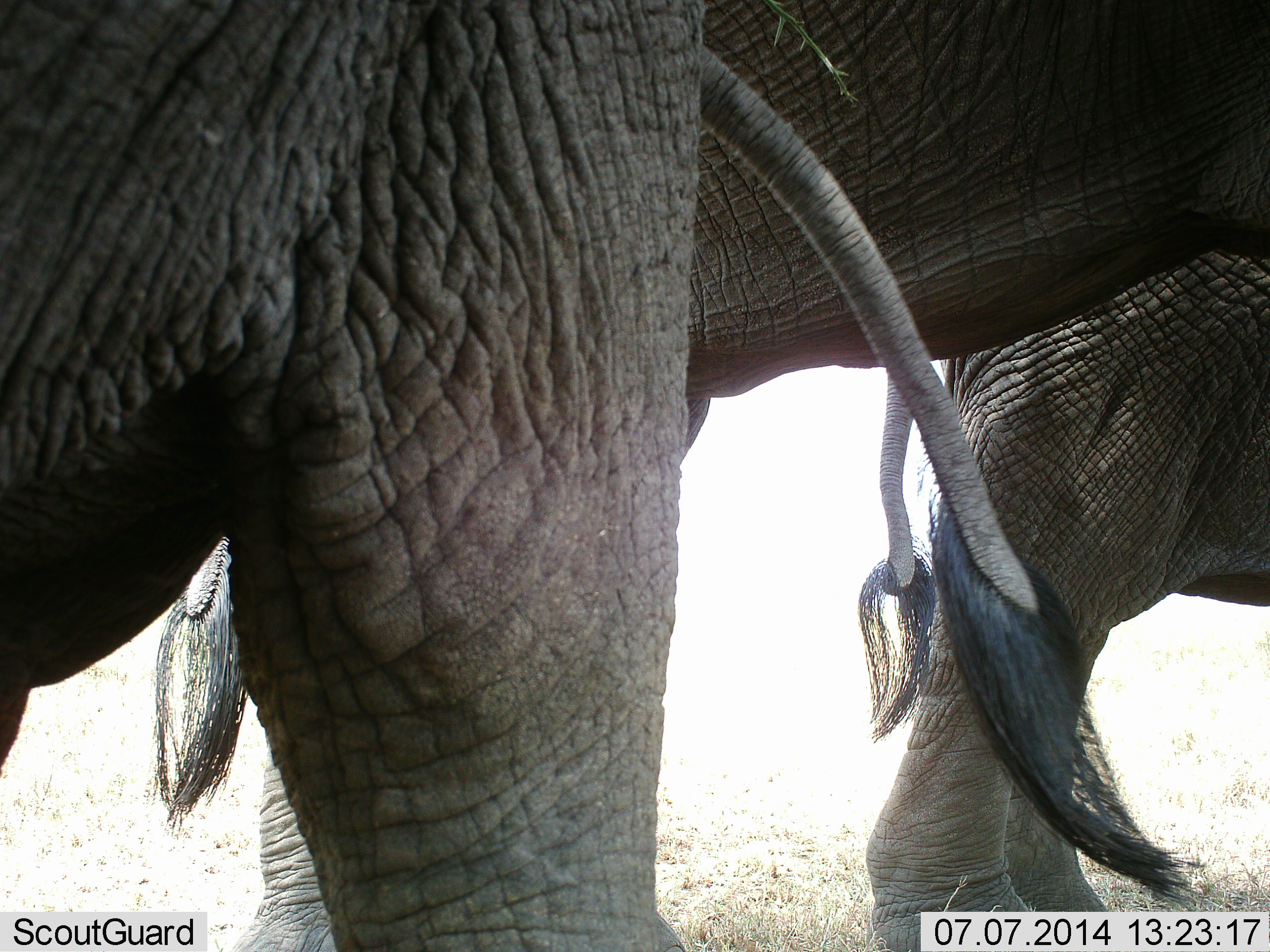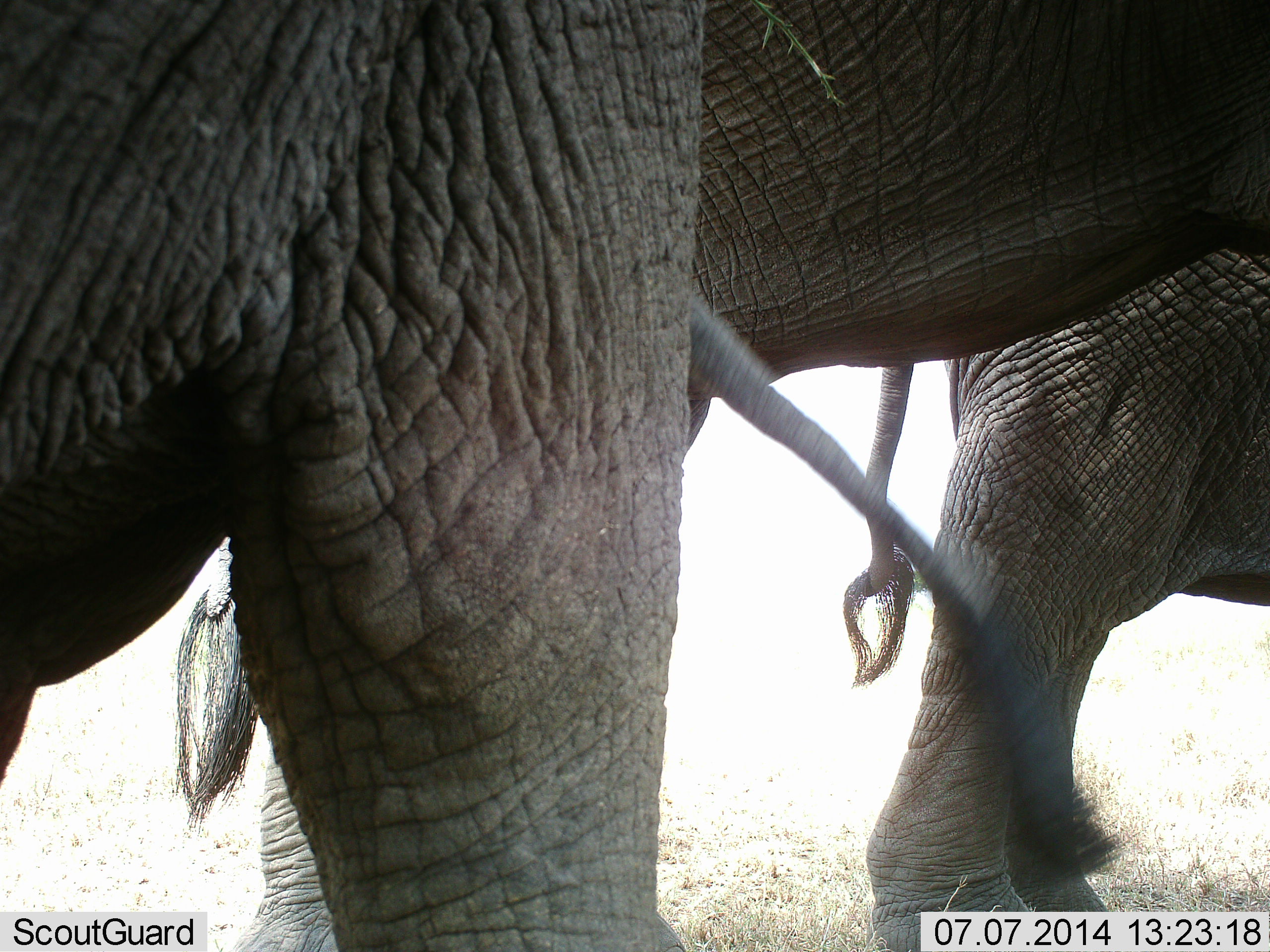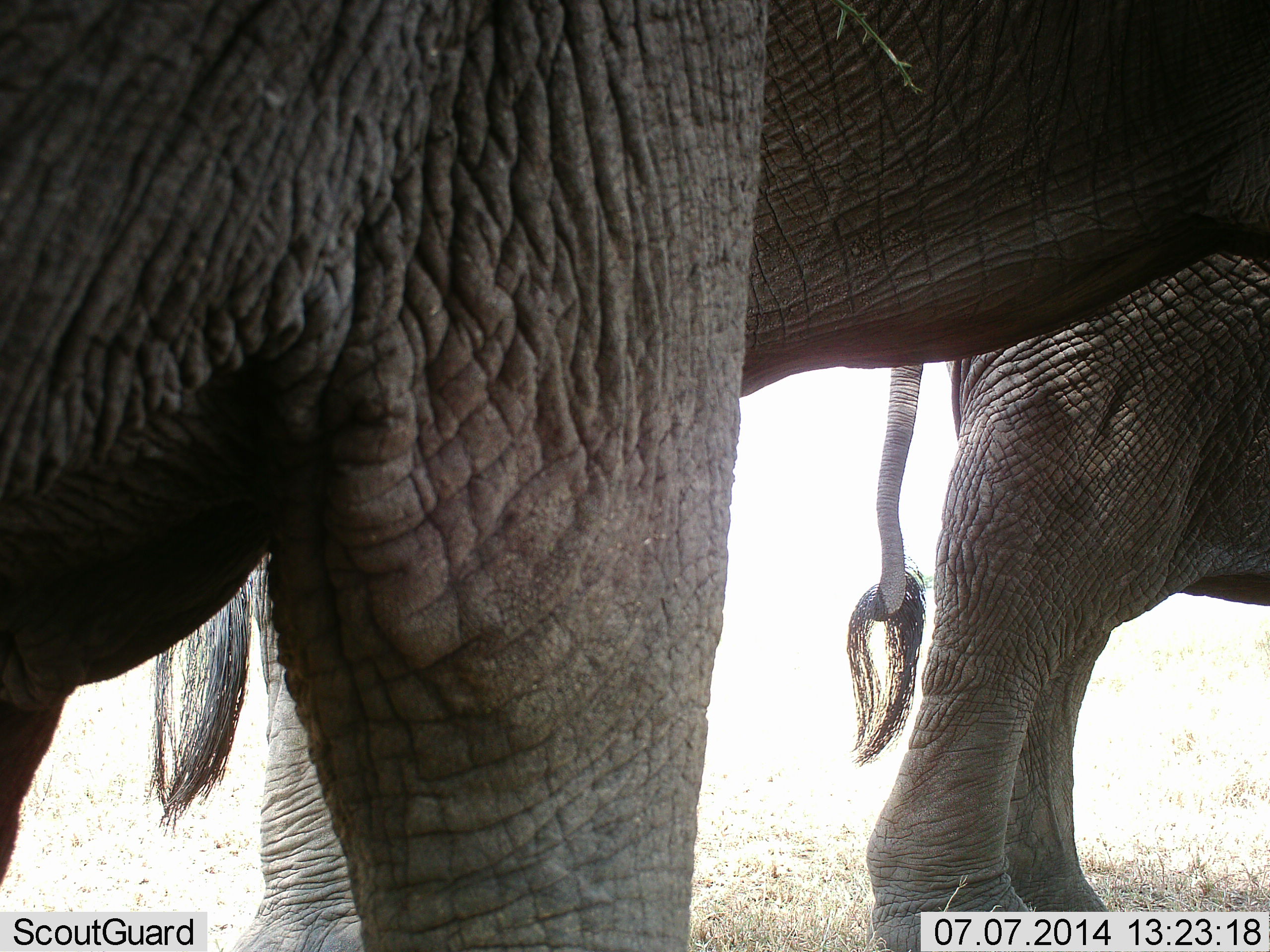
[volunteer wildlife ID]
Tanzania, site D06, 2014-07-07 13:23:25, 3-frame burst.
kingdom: Animalia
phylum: Chordata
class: Mammalia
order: Proboscidea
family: Elephantidae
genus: Loxodonta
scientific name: Loxodonta africana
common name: african bush elephant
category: elephant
Elephant (african bush elephant) (Loxodonta africana), count 3. Behavior (volunteer vote fractions): standing 100%, resting 0%, moving 0%, interacting 0%. Young present (vote fraction): 20%. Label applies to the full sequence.